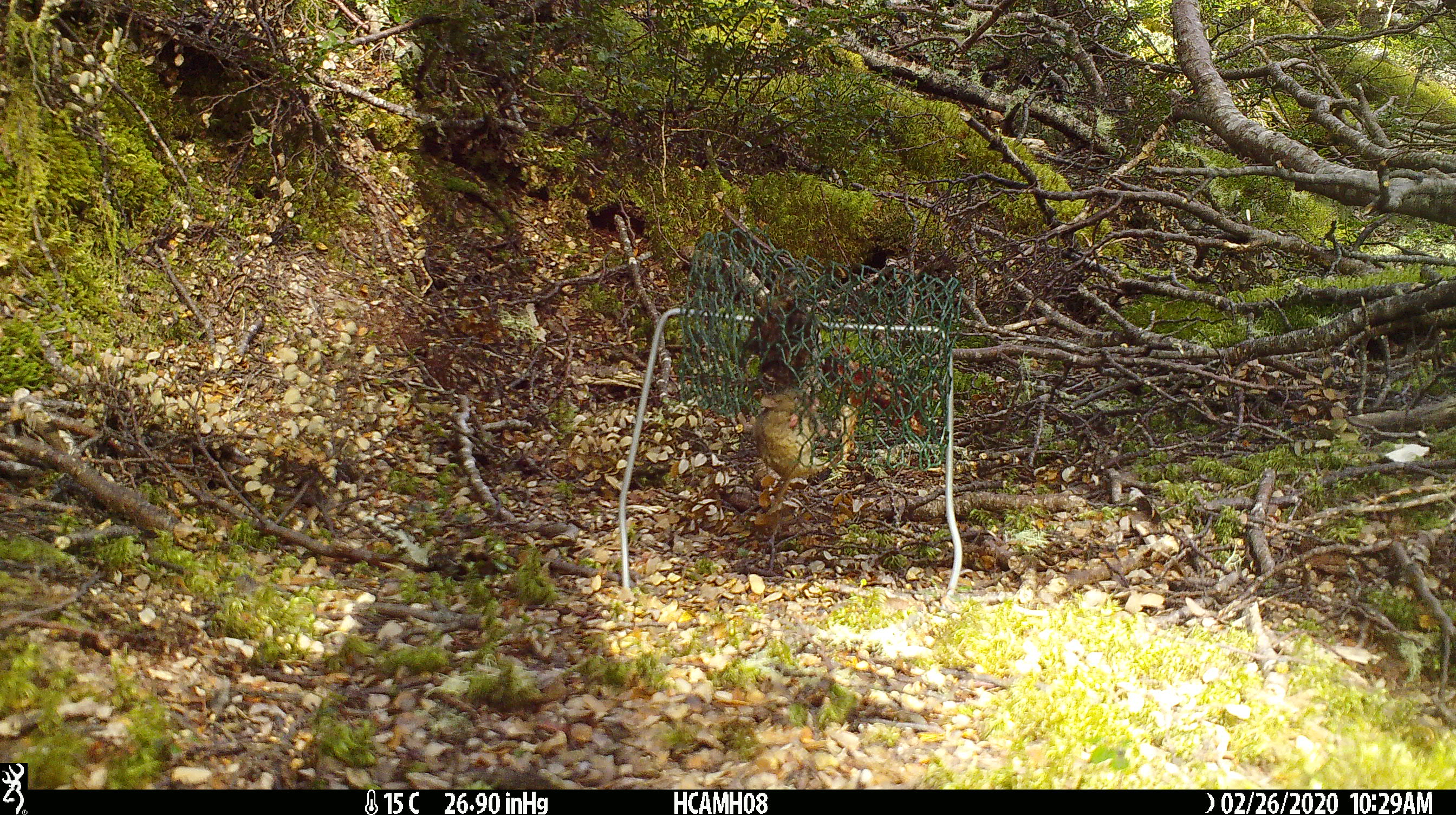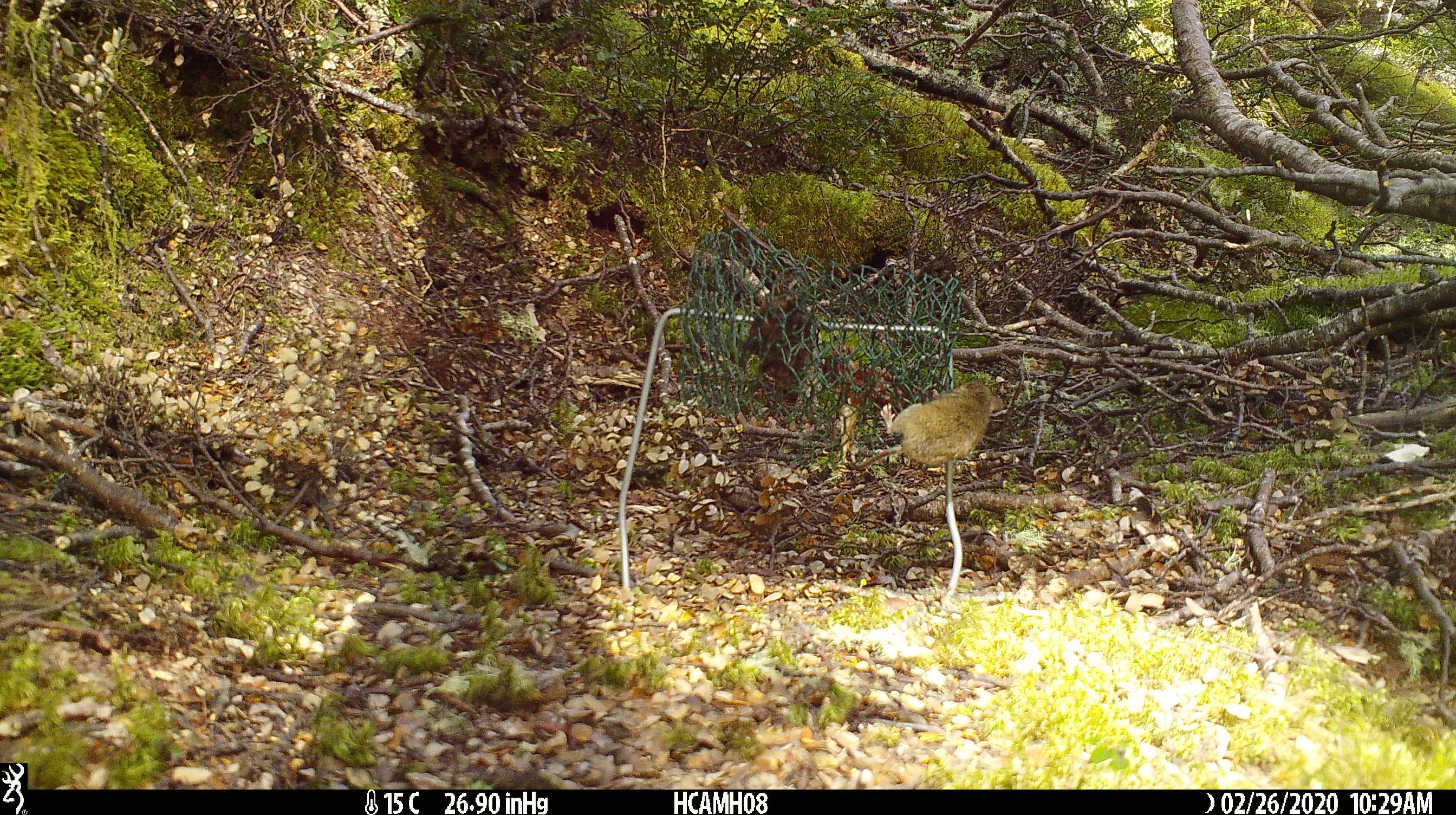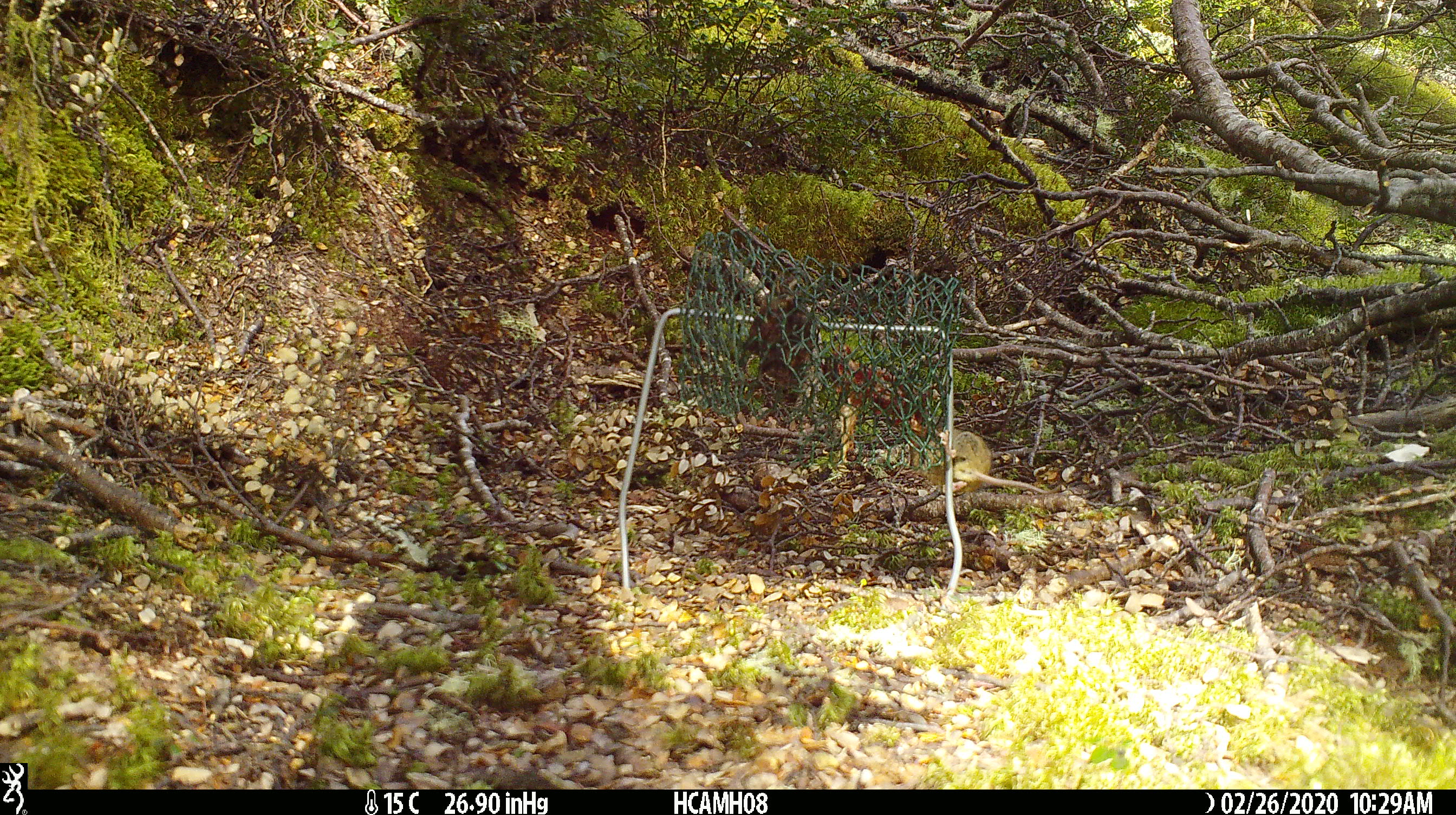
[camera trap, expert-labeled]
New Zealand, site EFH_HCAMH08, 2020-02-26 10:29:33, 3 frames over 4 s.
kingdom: Animalia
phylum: Chordata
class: Mammalia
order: Rodentia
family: Muridae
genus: Mus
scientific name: Mus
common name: mouse